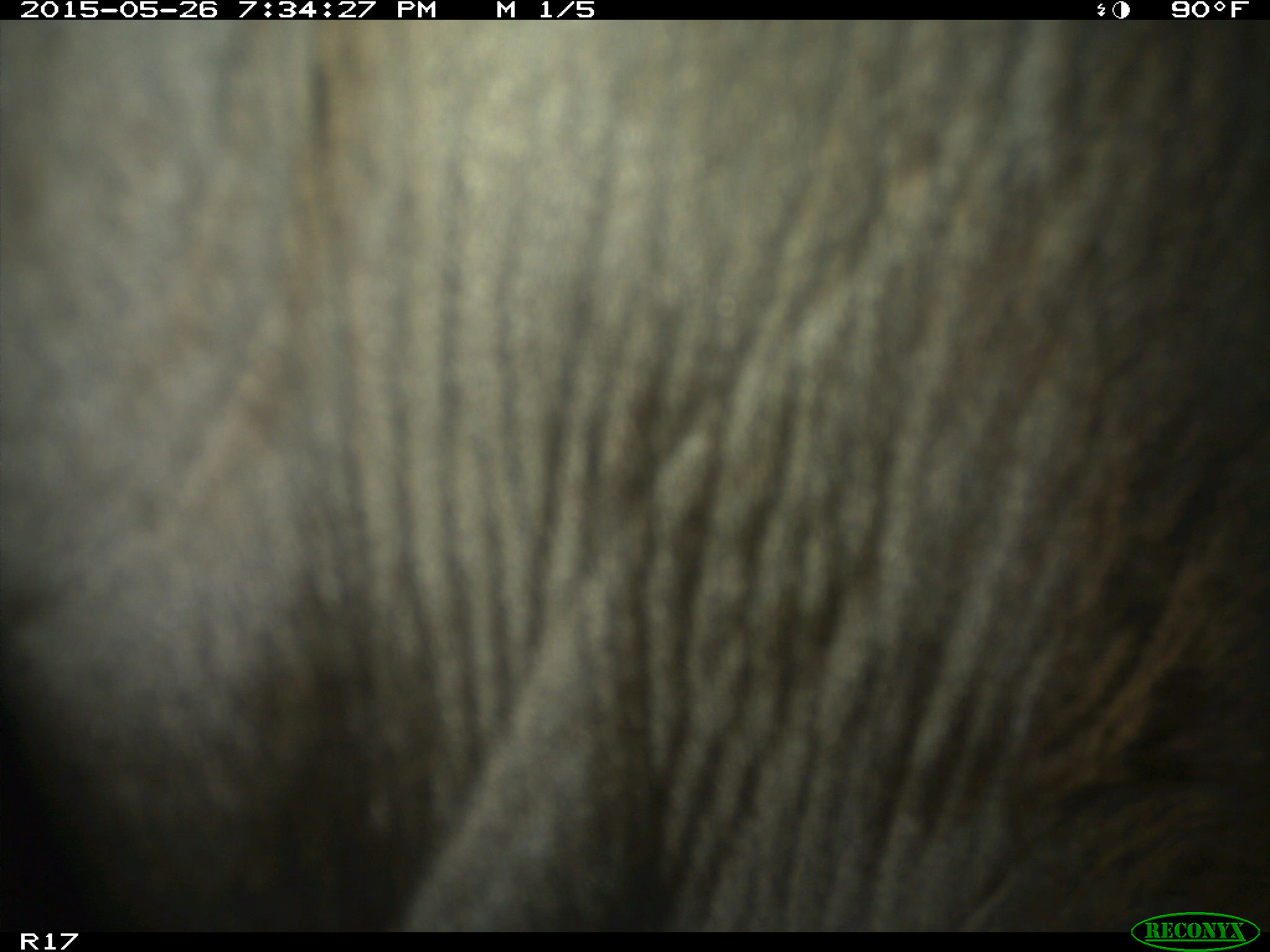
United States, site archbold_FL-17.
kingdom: Animalia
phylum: Chordata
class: Mammalia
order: Artiodactyla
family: Bovidae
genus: Bos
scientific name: Bos taurus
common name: domestic cow